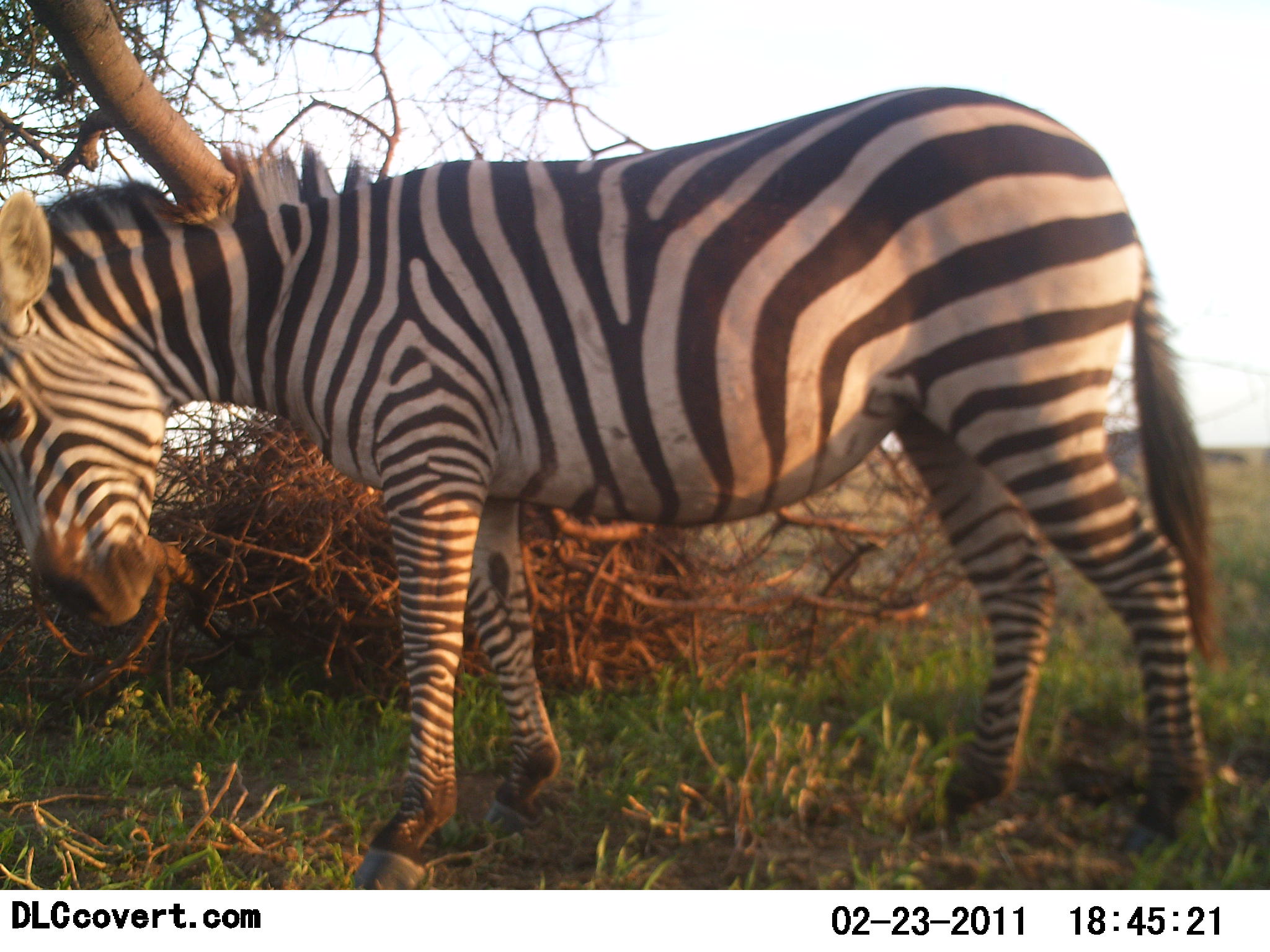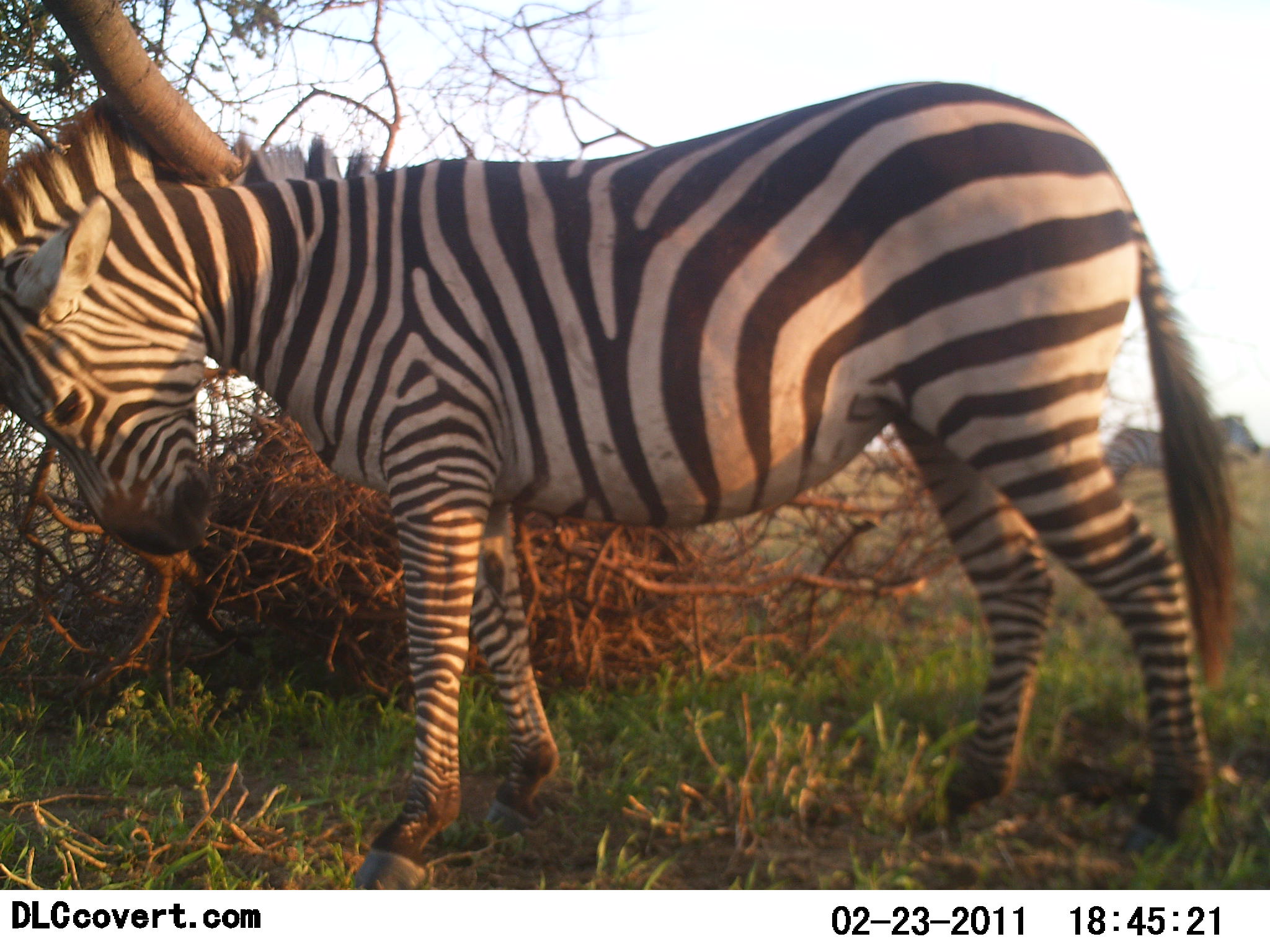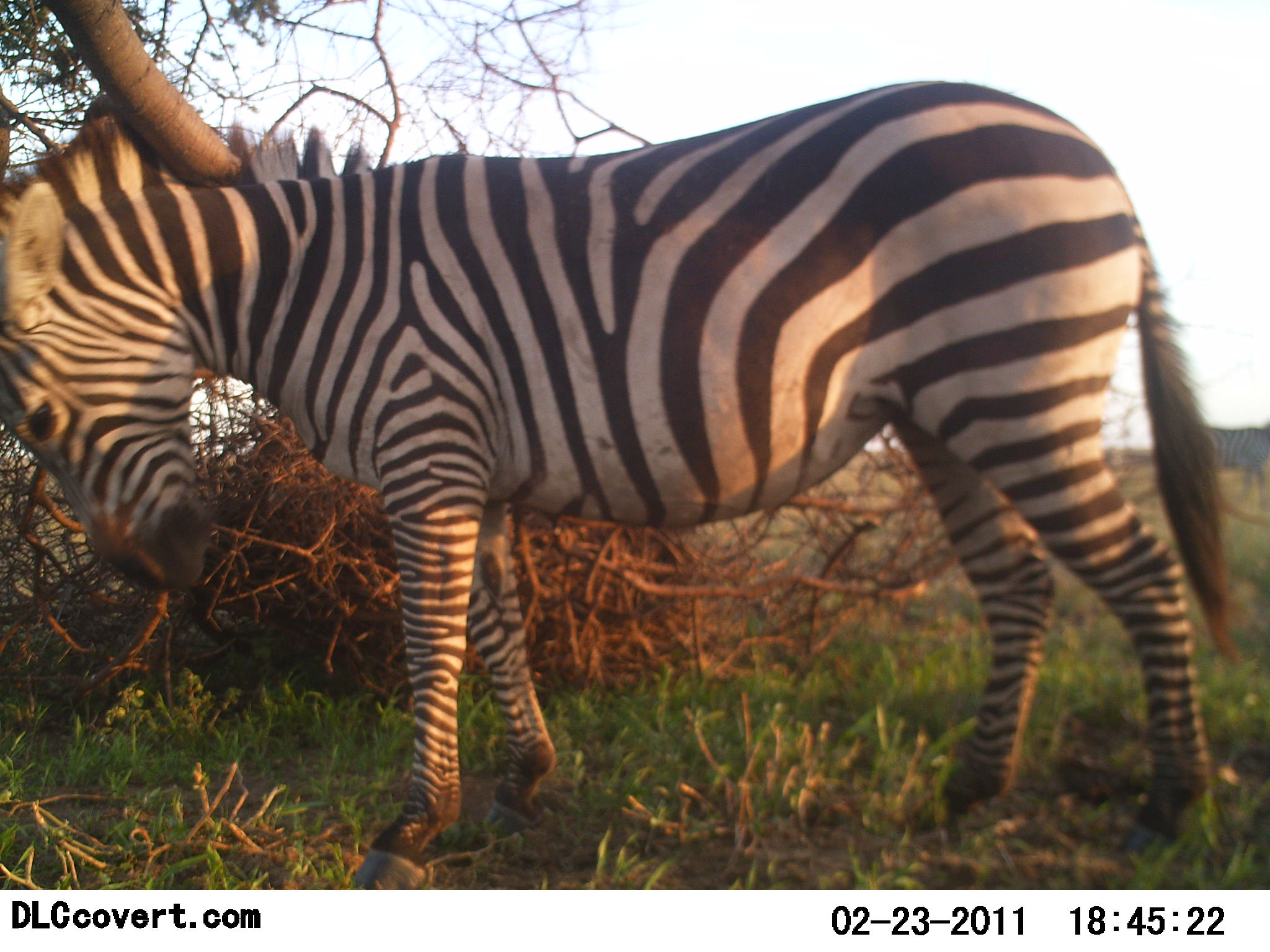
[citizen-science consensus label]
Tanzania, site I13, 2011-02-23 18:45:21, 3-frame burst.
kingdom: Animalia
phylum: Chordata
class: Mammalia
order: Perissodactyla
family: Equidae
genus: Equus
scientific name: Equus quagga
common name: plains zebra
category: zebra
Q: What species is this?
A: Zebra (plains zebra) (Equus quagga).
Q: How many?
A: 1.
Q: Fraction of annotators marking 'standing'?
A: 38%.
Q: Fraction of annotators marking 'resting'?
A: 8%.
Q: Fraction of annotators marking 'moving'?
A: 15%.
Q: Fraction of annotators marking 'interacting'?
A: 46%.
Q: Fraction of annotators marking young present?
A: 0%.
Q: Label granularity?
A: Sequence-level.